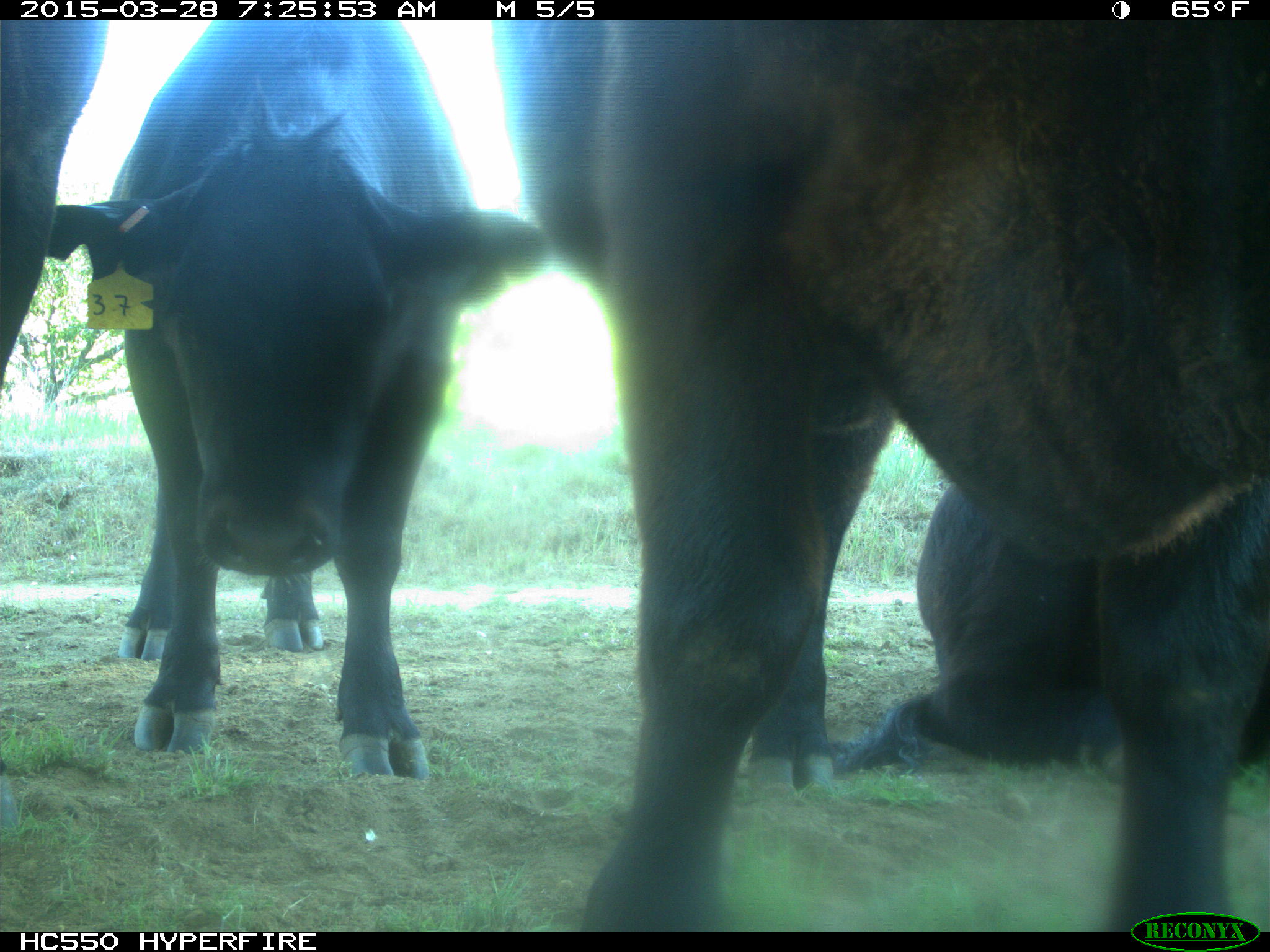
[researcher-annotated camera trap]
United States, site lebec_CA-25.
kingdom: Animalia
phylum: Chordata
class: Mammalia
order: Artiodactyla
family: Bovidae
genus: Bos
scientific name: Bos taurus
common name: domestic cow